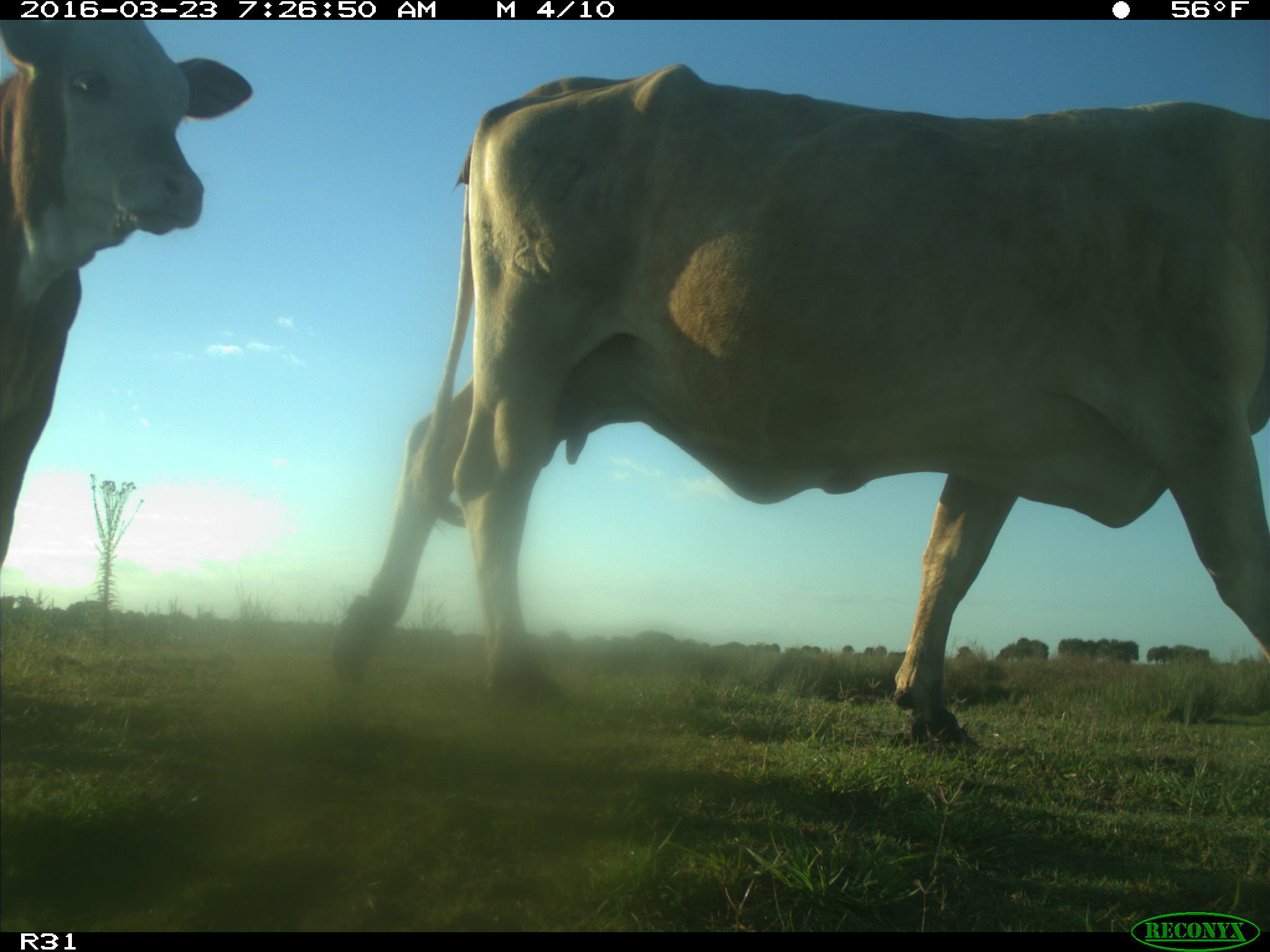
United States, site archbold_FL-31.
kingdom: Animalia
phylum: Chordata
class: Mammalia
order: Artiodactyla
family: Bovidae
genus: Bos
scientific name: Bos taurus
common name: domestic cow